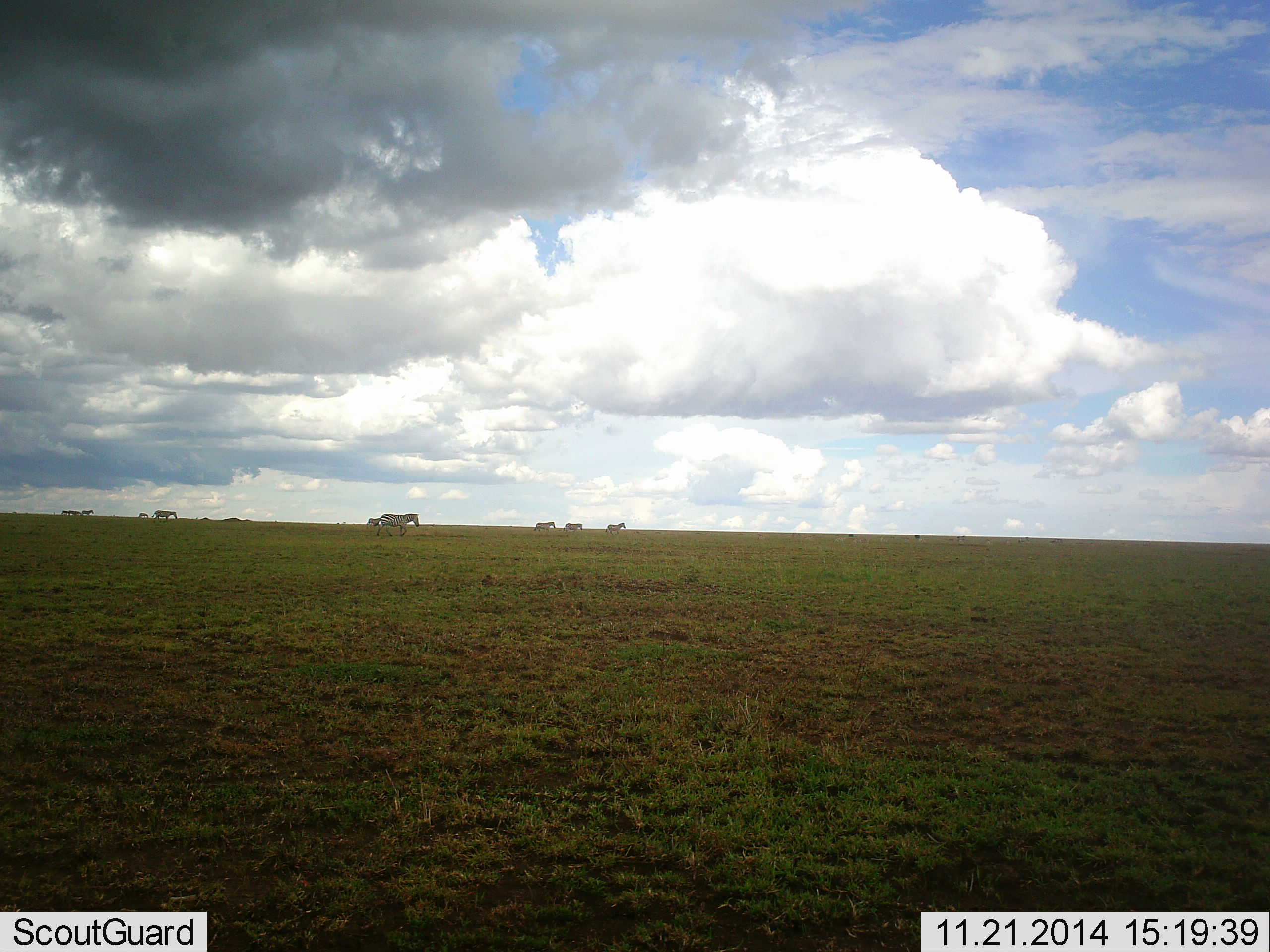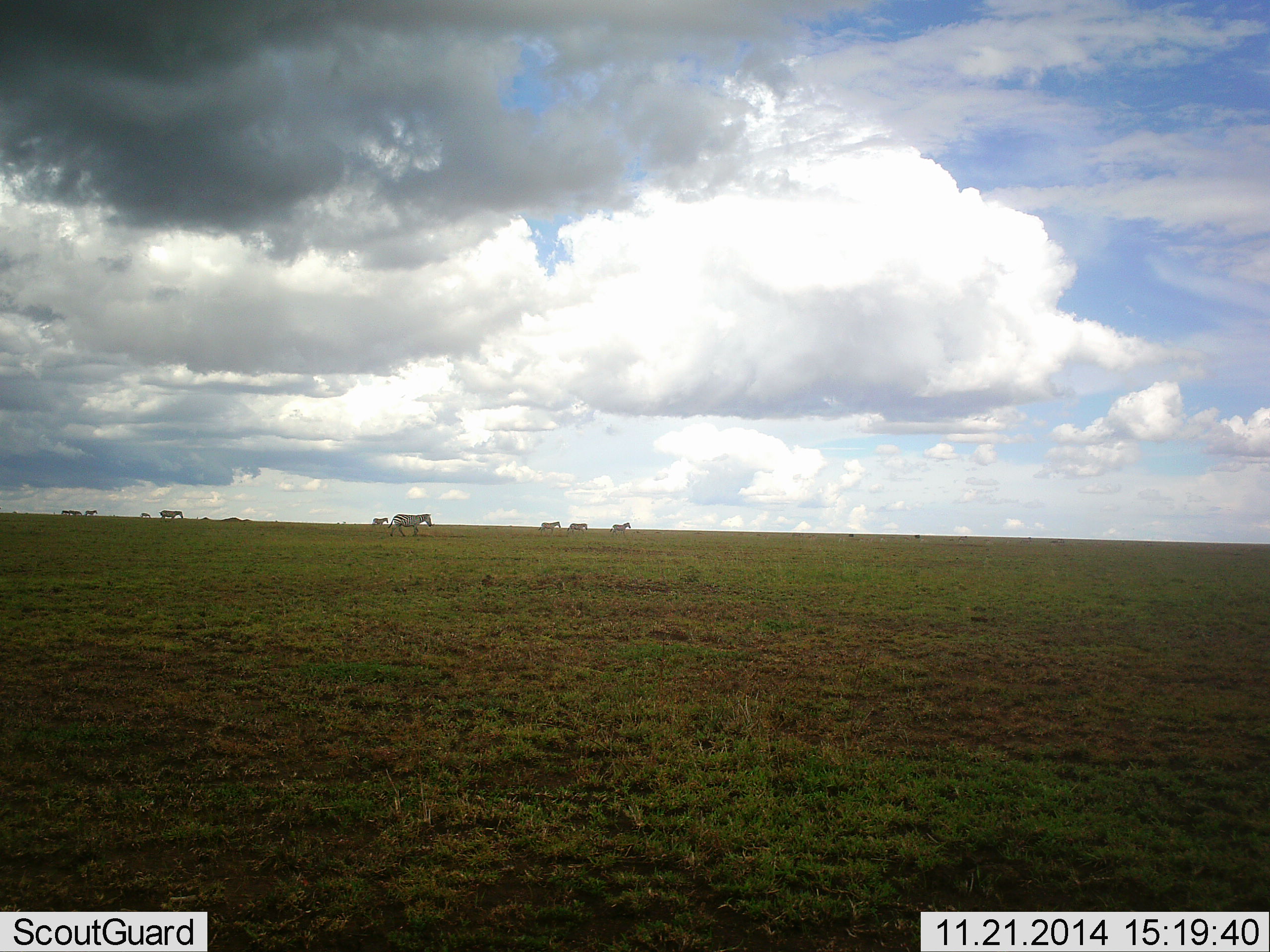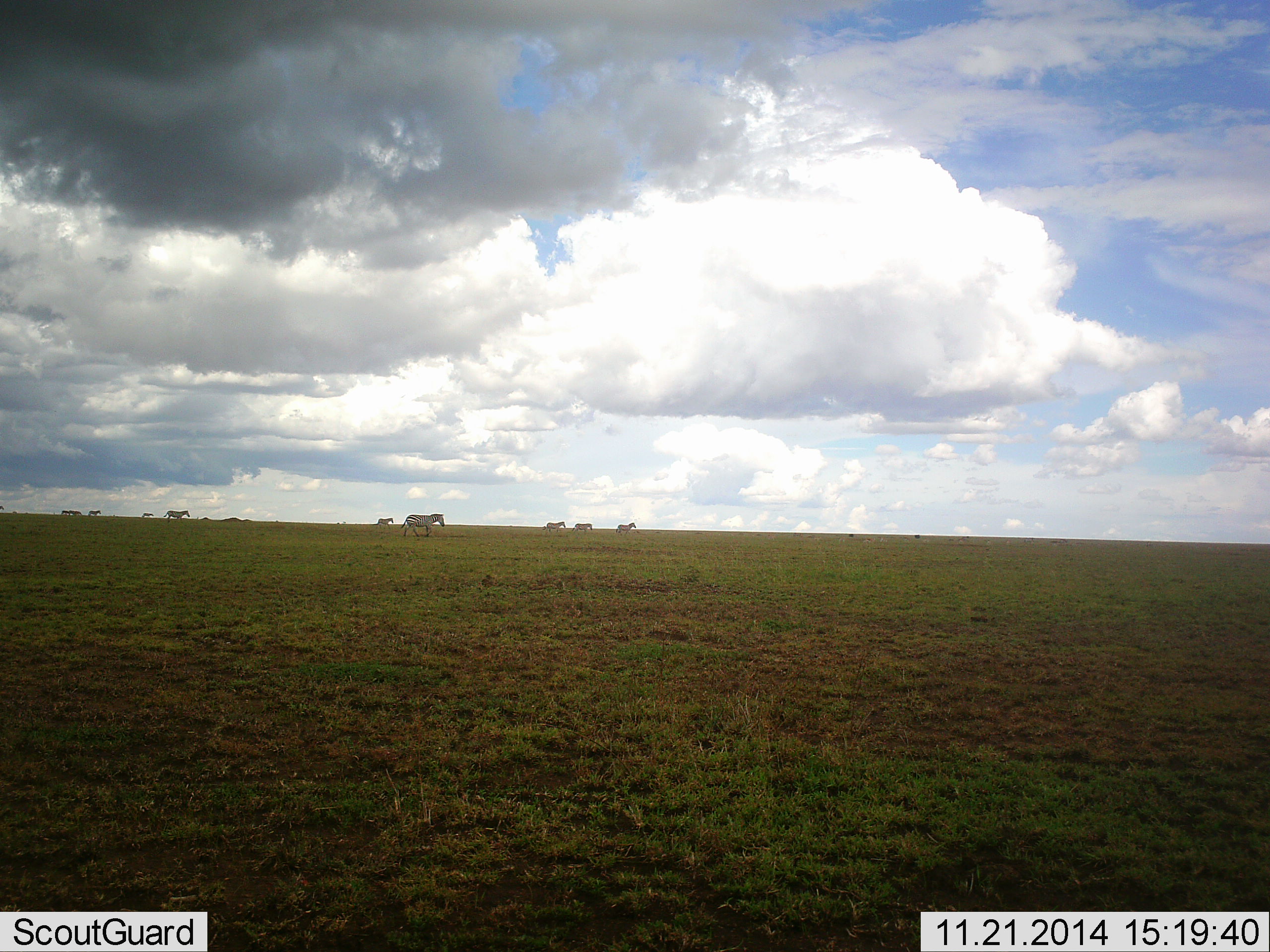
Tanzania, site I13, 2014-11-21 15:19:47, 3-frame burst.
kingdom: Animalia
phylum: Chordata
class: Mammalia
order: Perissodactyla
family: Equidae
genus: Equus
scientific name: Equus quagga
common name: plains zebra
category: zebra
Zebra (plains zebra) (Equus quagga), count 9. Behavior (volunteer vote fractions): standing 10%, resting 0%, moving 90%, interacting 0%. Young present (vote fraction): 0%. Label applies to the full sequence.